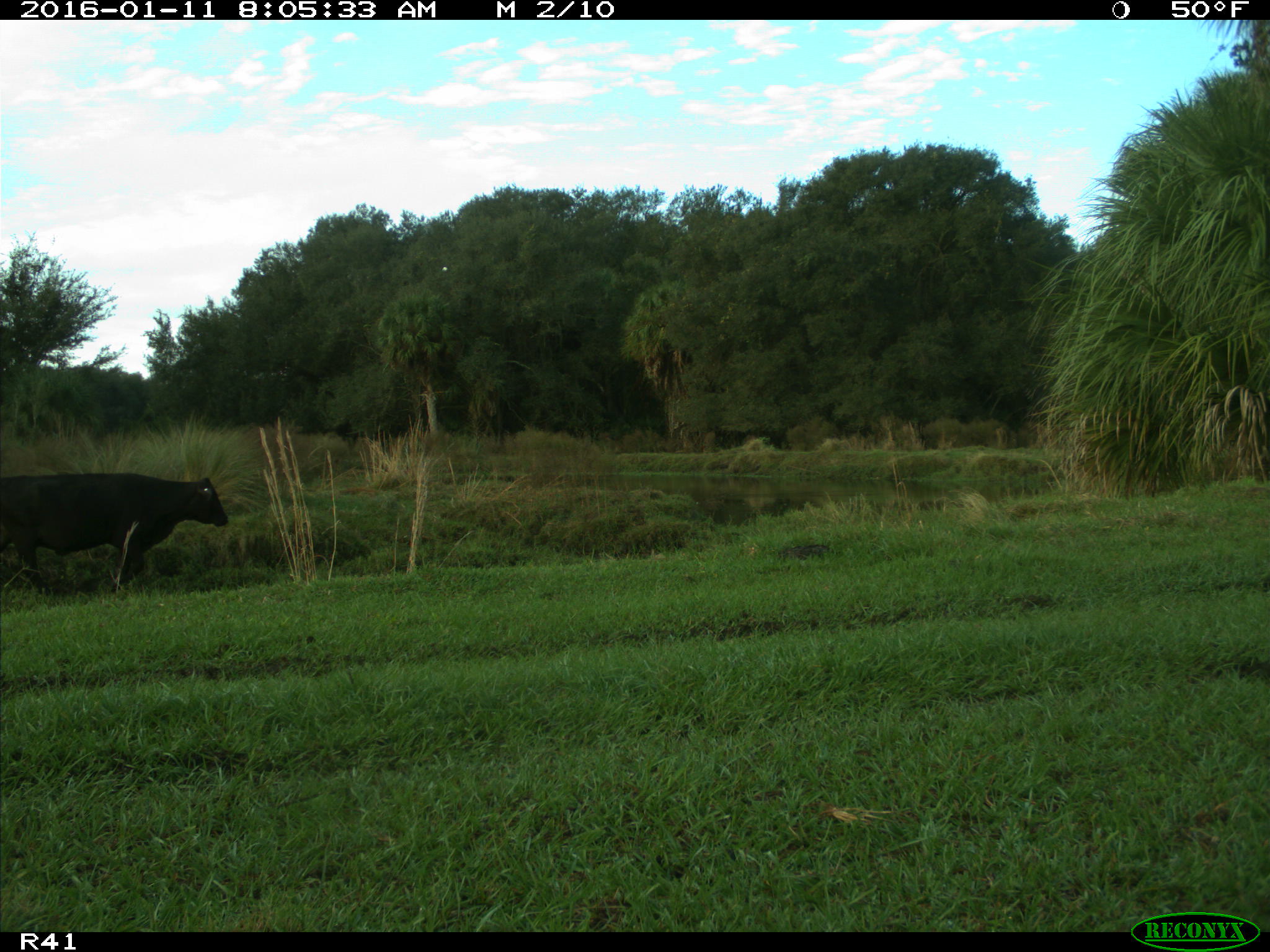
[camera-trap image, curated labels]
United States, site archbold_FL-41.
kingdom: Animalia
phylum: Chordata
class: Mammalia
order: Artiodactyla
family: Bovidae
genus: Bos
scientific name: Bos taurus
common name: domestic cow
Bos taurus (domestic cow).